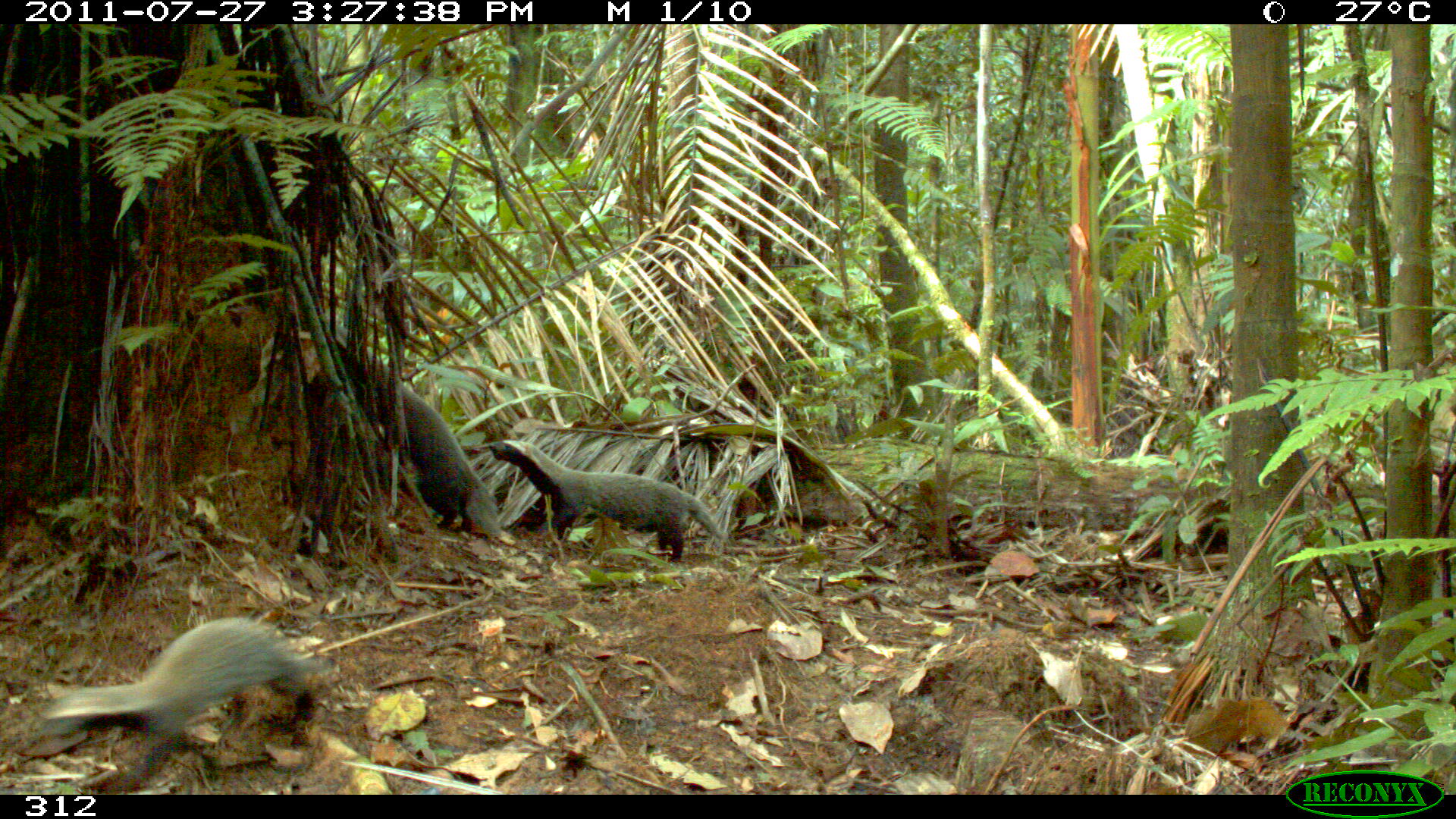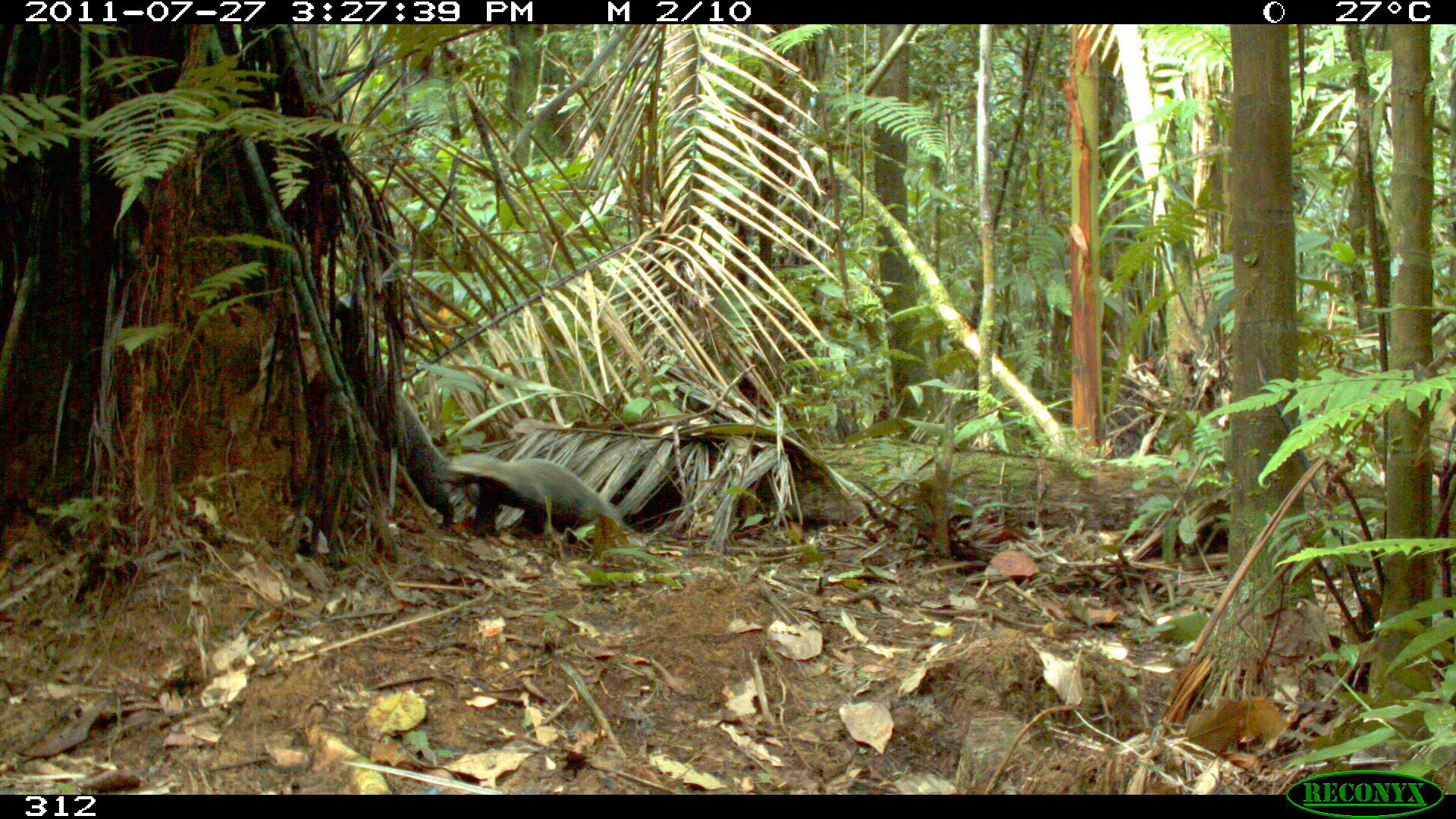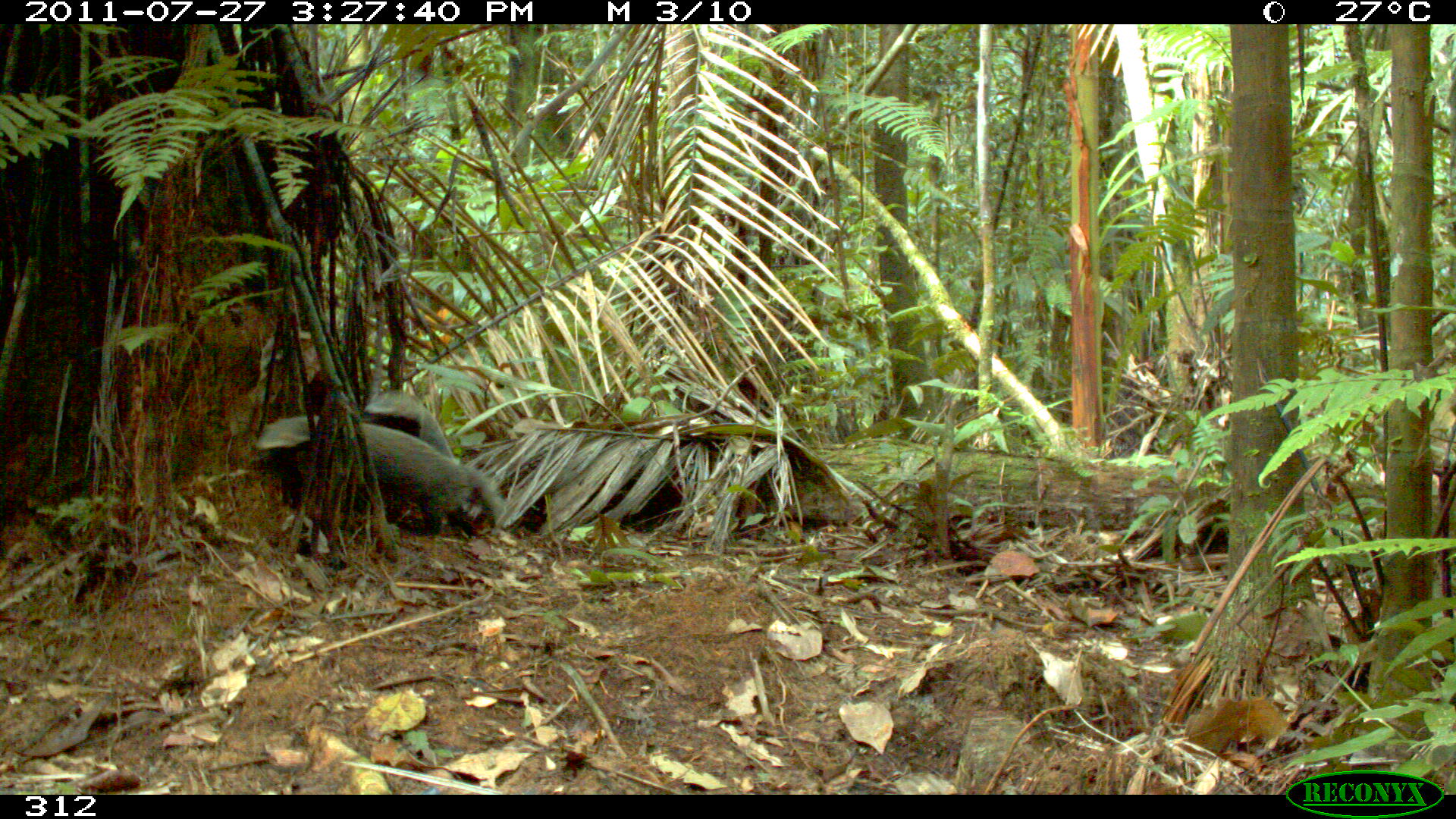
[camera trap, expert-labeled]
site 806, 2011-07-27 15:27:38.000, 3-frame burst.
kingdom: Animalia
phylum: Chordata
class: Mammalia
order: Carnivora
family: Mustelidae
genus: Galictis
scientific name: Galictis vittata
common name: greater grison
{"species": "Galictis vittata (greater grison)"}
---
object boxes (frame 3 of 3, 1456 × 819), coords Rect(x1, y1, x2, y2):
galictis vittata: Rect(255, 413, 502, 531); Rect(364, 387, 457, 461)